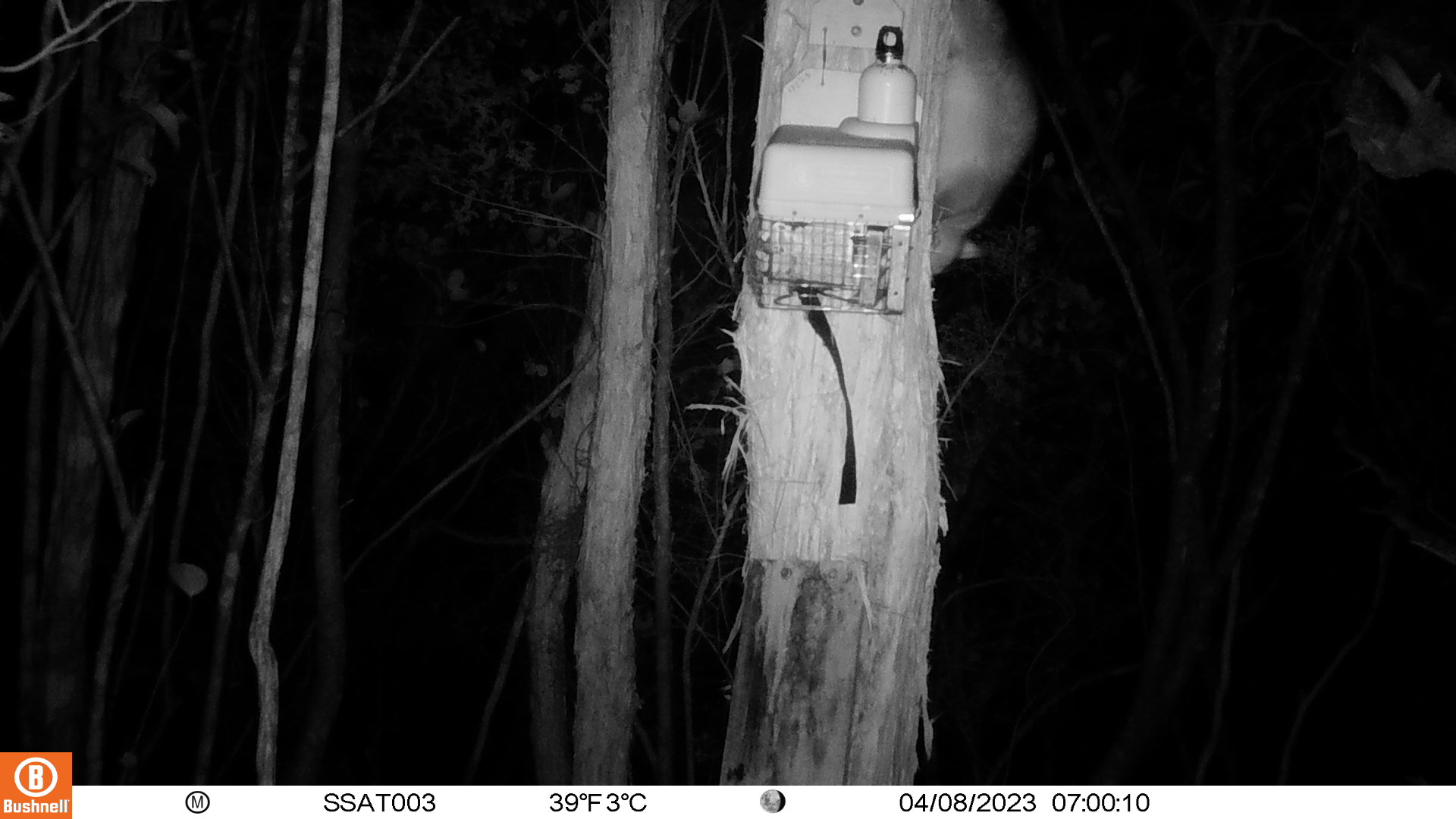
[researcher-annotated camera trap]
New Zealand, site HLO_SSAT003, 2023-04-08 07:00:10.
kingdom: Animalia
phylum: Chordata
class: Mammalia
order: Diprotodontia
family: Phalangeridae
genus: Trichosurus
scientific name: Trichosurus vulpecula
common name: common brushtail possum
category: possum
Possum (common brushtail possum) (Trichosurus vulpecula).